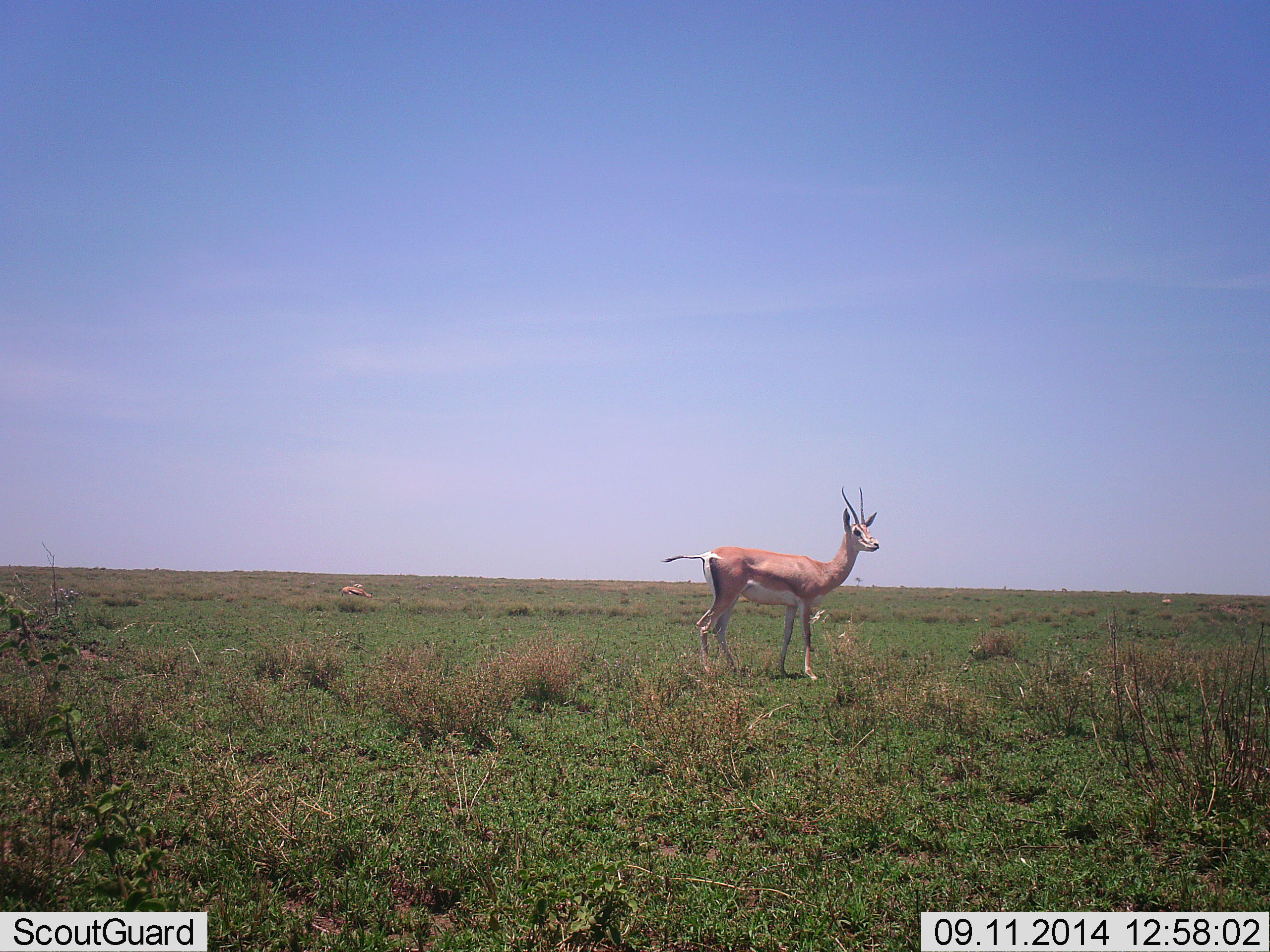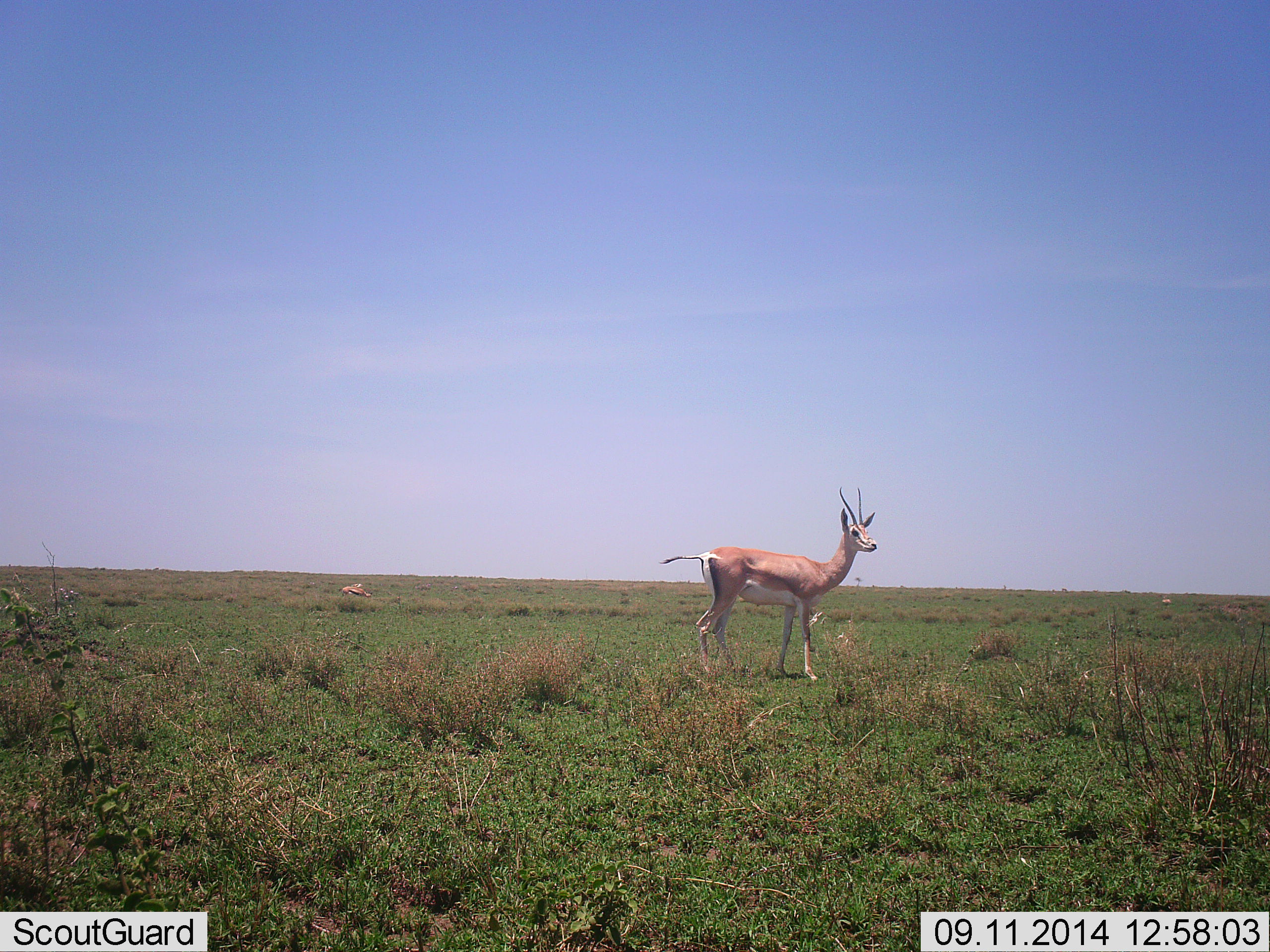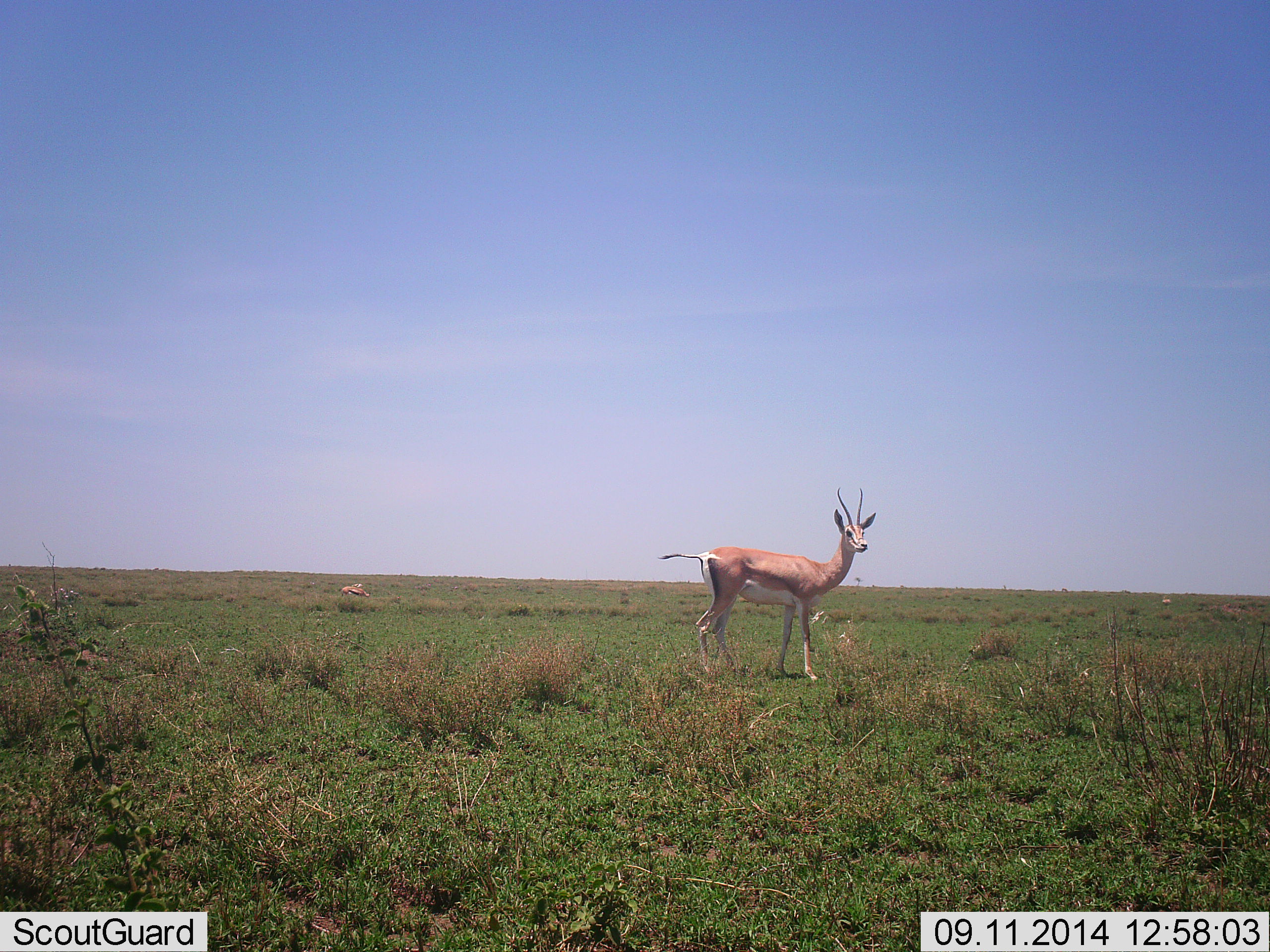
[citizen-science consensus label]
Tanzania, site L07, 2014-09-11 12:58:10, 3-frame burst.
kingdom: Animalia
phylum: Chordata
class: Mammalia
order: Artiodactyla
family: Bovidae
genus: Nanger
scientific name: Nanger granti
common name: grant's gazelle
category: gazellegrants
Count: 2.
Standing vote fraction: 90%.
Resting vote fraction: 30%.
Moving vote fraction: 10%.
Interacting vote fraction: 0%.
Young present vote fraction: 0%.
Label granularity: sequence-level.